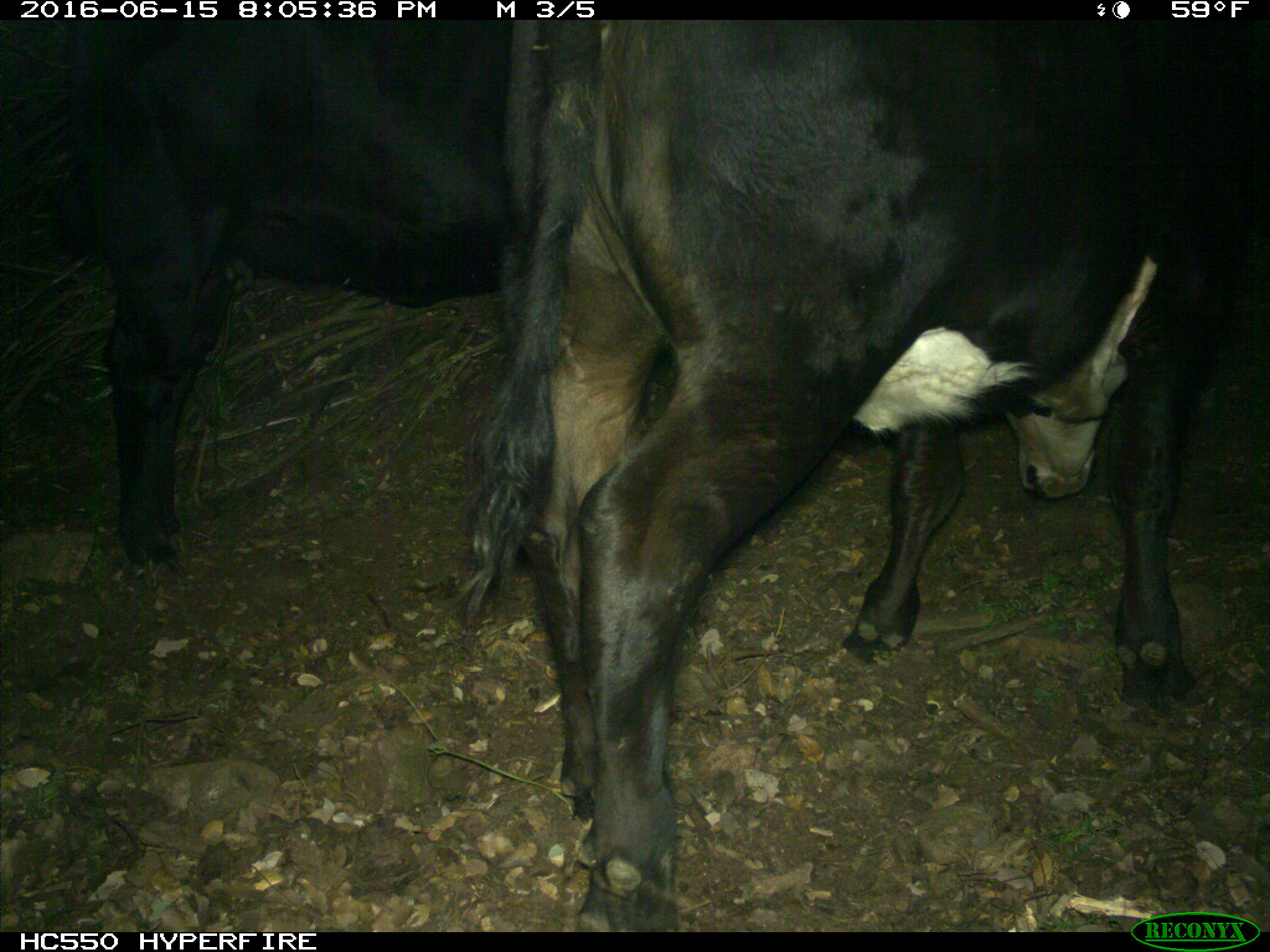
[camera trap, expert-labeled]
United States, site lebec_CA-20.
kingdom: Animalia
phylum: Chordata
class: Mammalia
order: Artiodactyla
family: Bovidae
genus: Bos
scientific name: Bos taurus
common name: domestic cow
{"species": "Bos taurus (domestic cow)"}